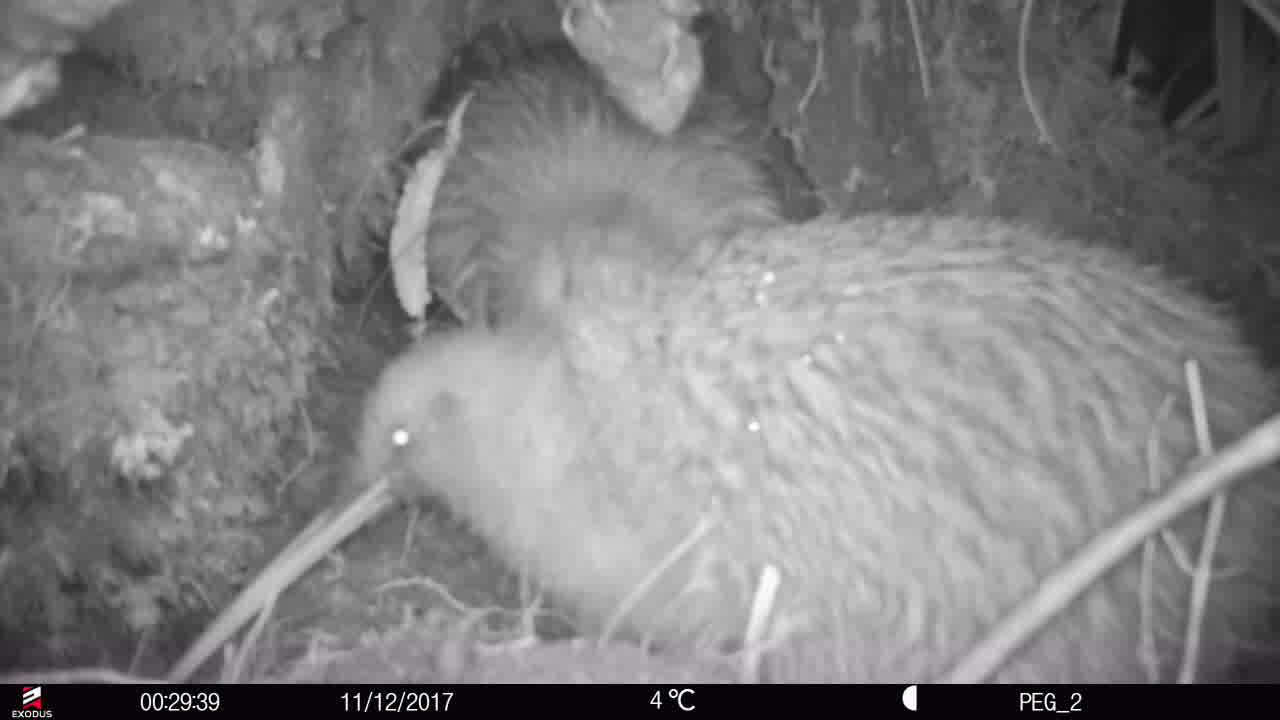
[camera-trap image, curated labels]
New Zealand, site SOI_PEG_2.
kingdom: Animalia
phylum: Chordata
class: Aves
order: Apterygiformes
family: Apterygidae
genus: Apteryx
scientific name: Apteryx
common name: kiwi